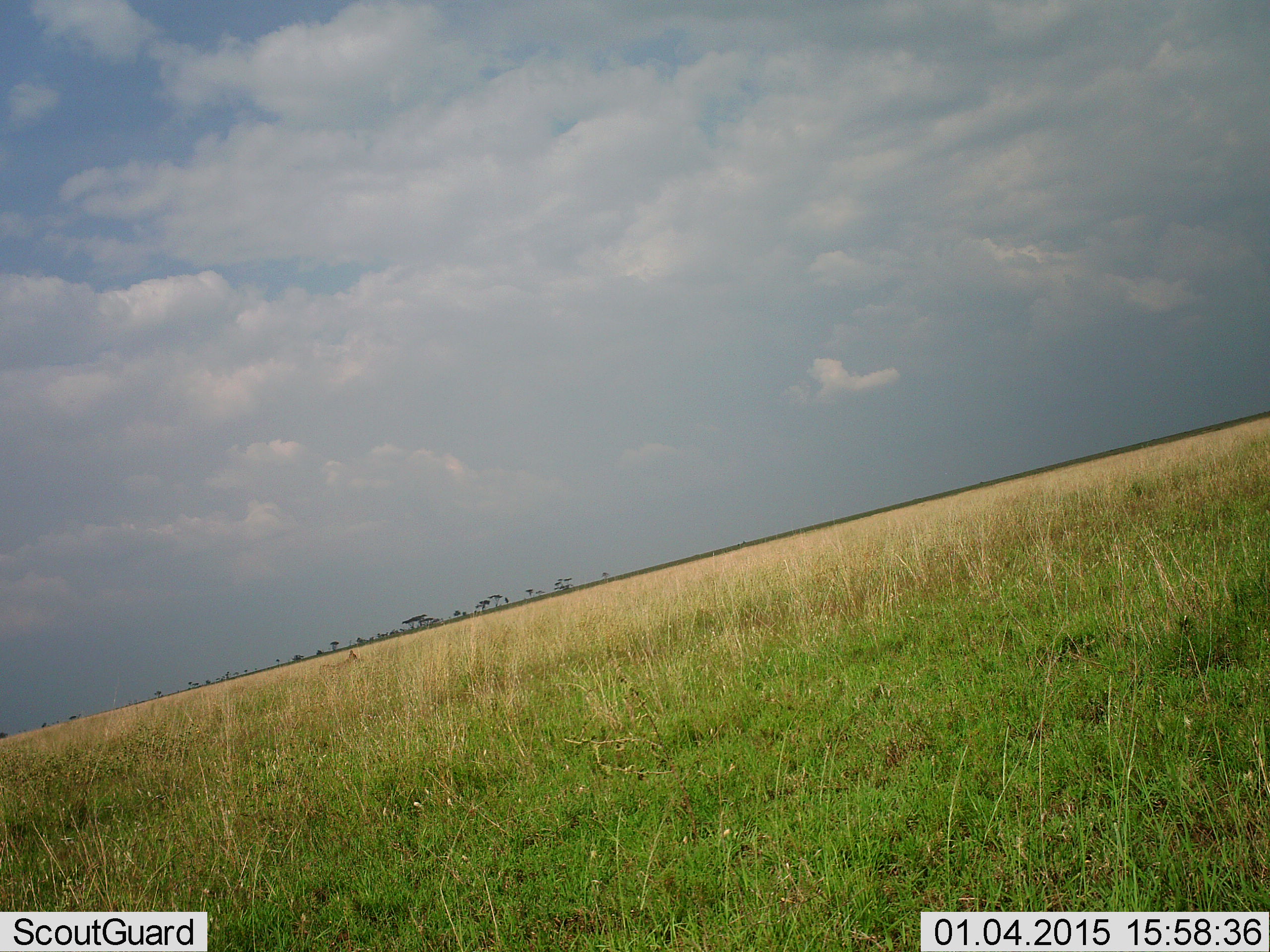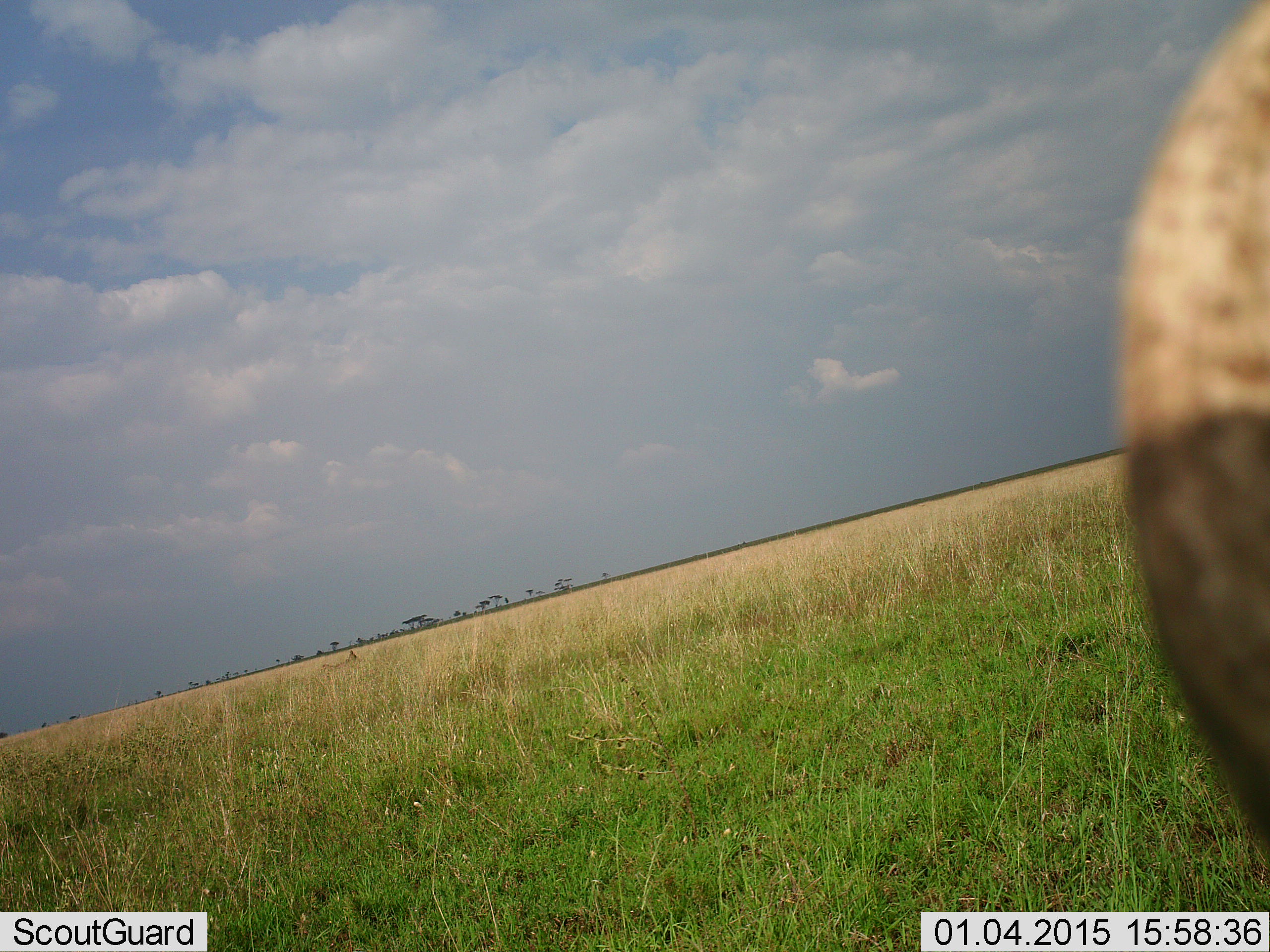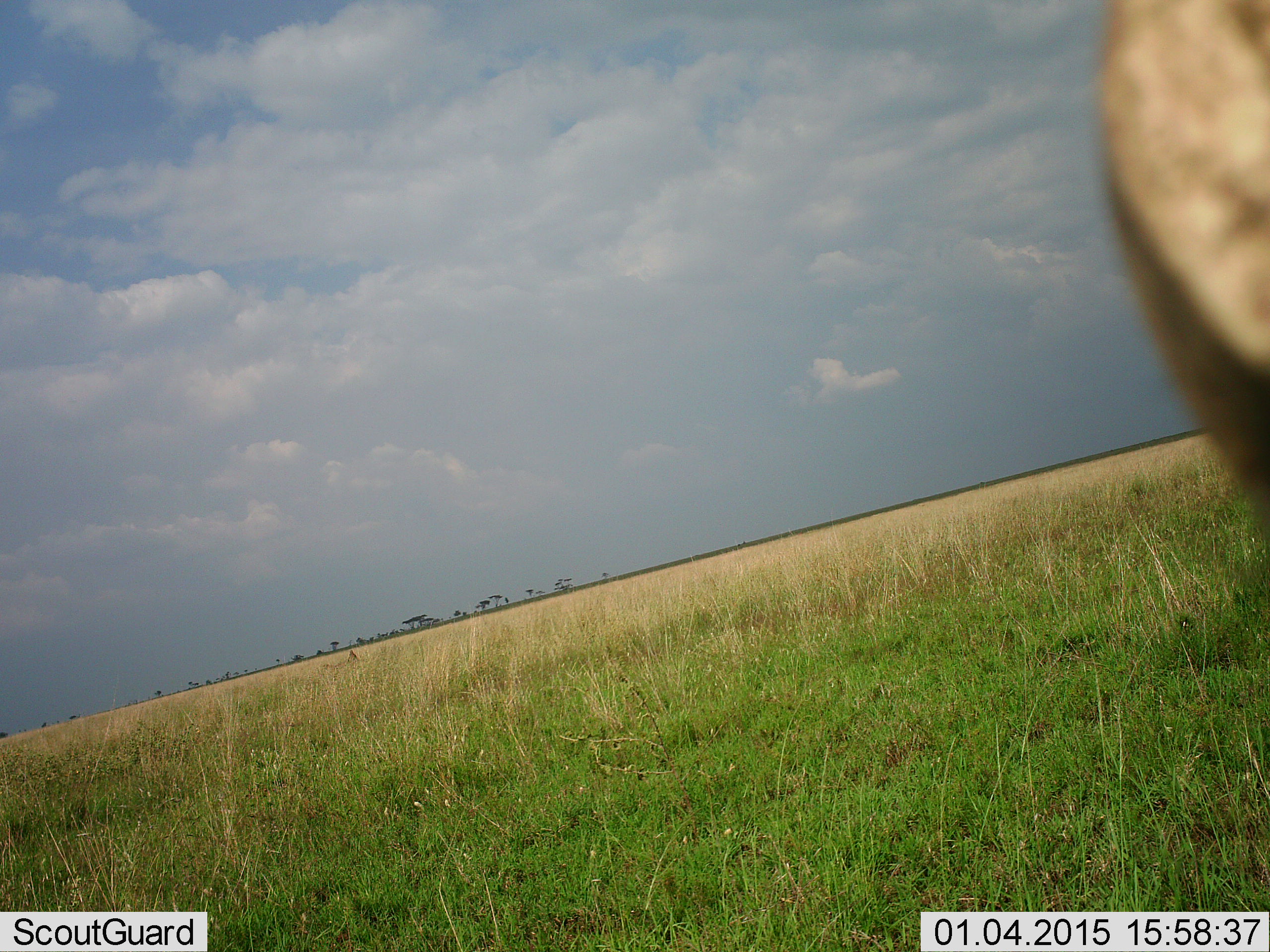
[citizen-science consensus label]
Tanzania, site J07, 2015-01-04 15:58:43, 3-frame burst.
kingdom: Animalia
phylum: Chordata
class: Mammalia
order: Carnivora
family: Hyaenidae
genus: Crocuta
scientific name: Crocuta crocuta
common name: spotted hyena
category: hyenaspotted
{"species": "hyenaspotted (spotted hyena) (Crocuta crocuta)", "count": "1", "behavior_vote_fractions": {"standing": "50%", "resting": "0%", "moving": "50%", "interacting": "0%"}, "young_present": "0%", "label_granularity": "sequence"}